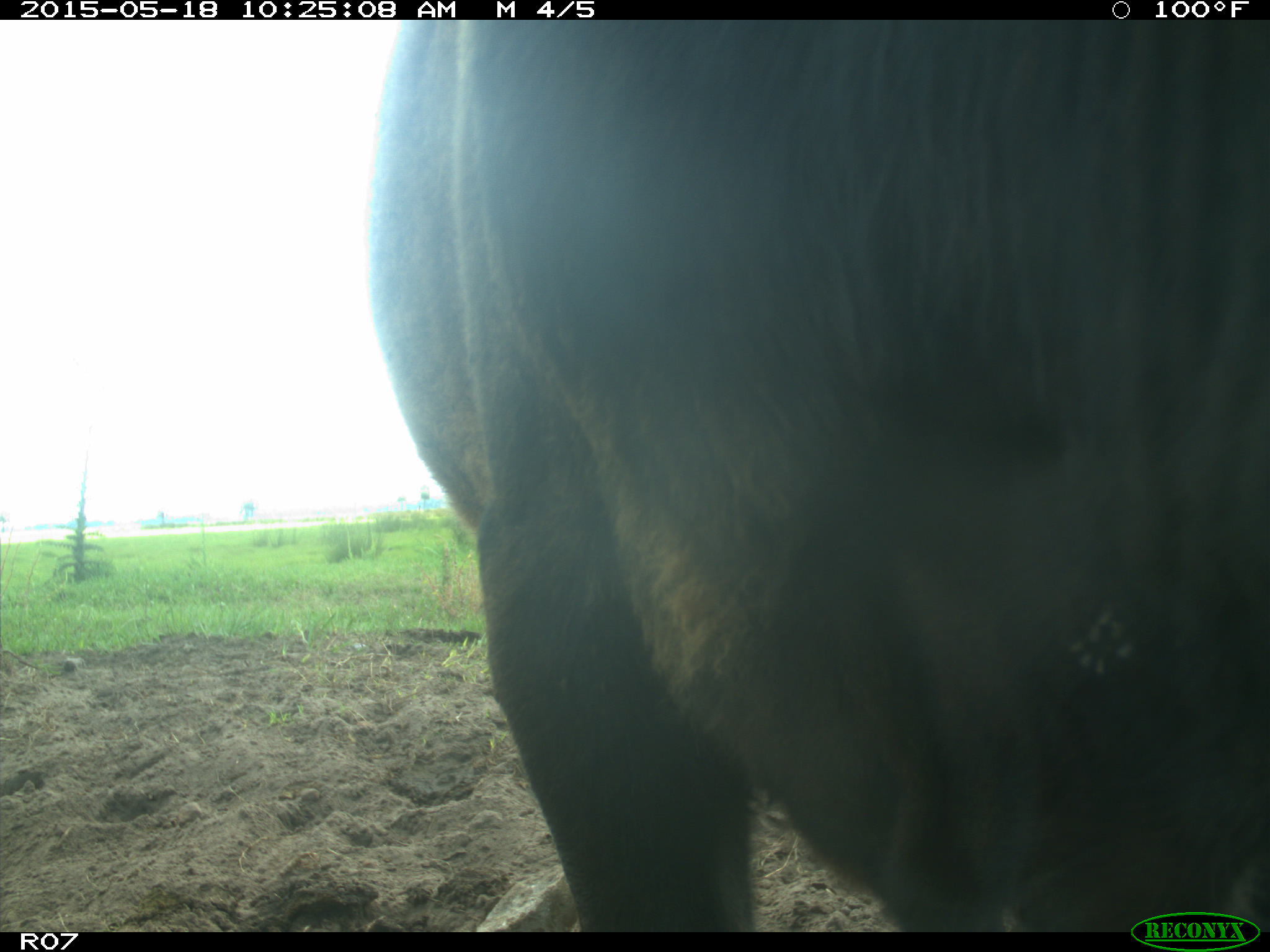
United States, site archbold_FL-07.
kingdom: Animalia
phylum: Chordata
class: Mammalia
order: Artiodactyla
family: Bovidae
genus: Bos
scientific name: Bos taurus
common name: domestic cow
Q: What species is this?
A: Bos taurus (domestic cow).